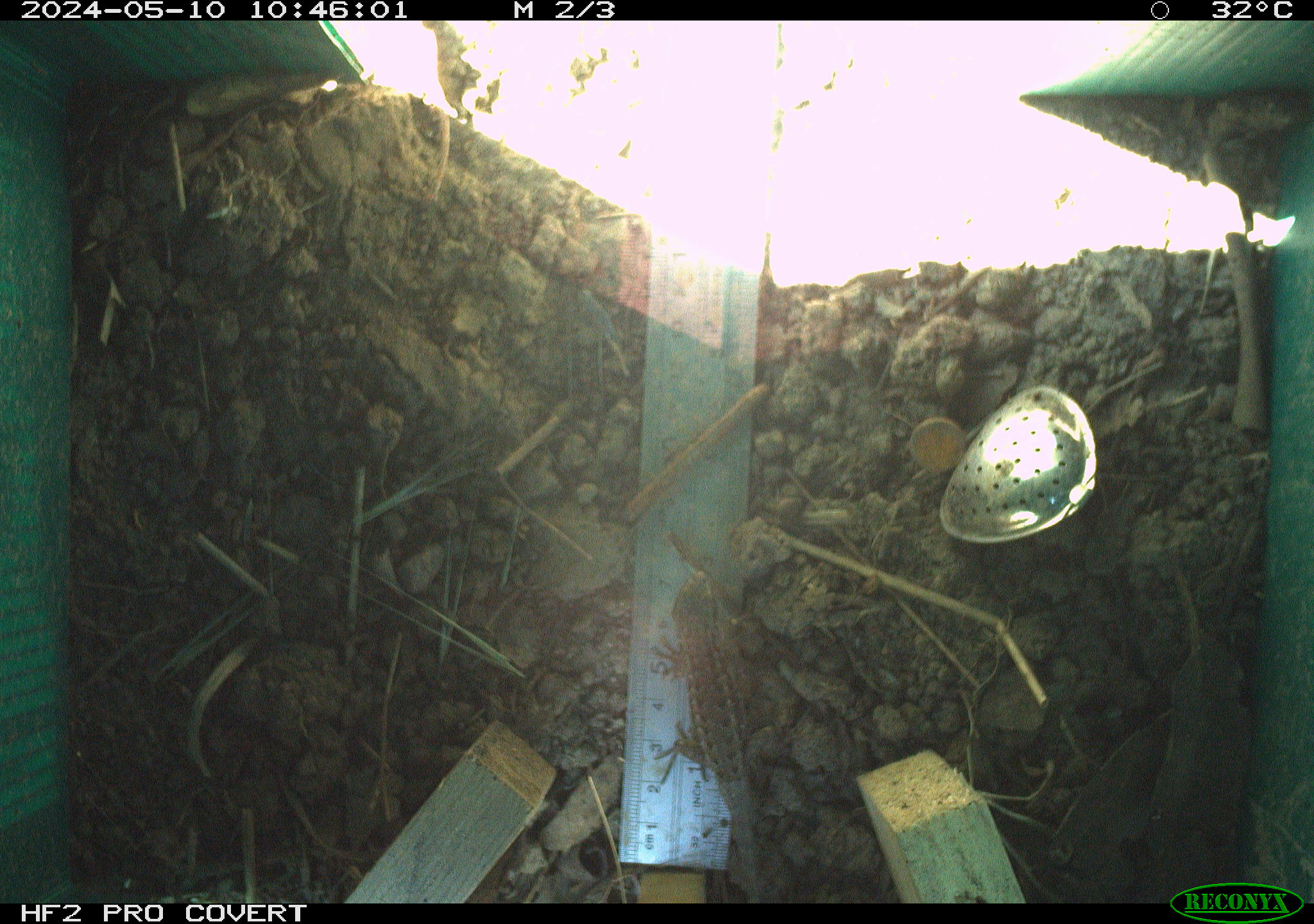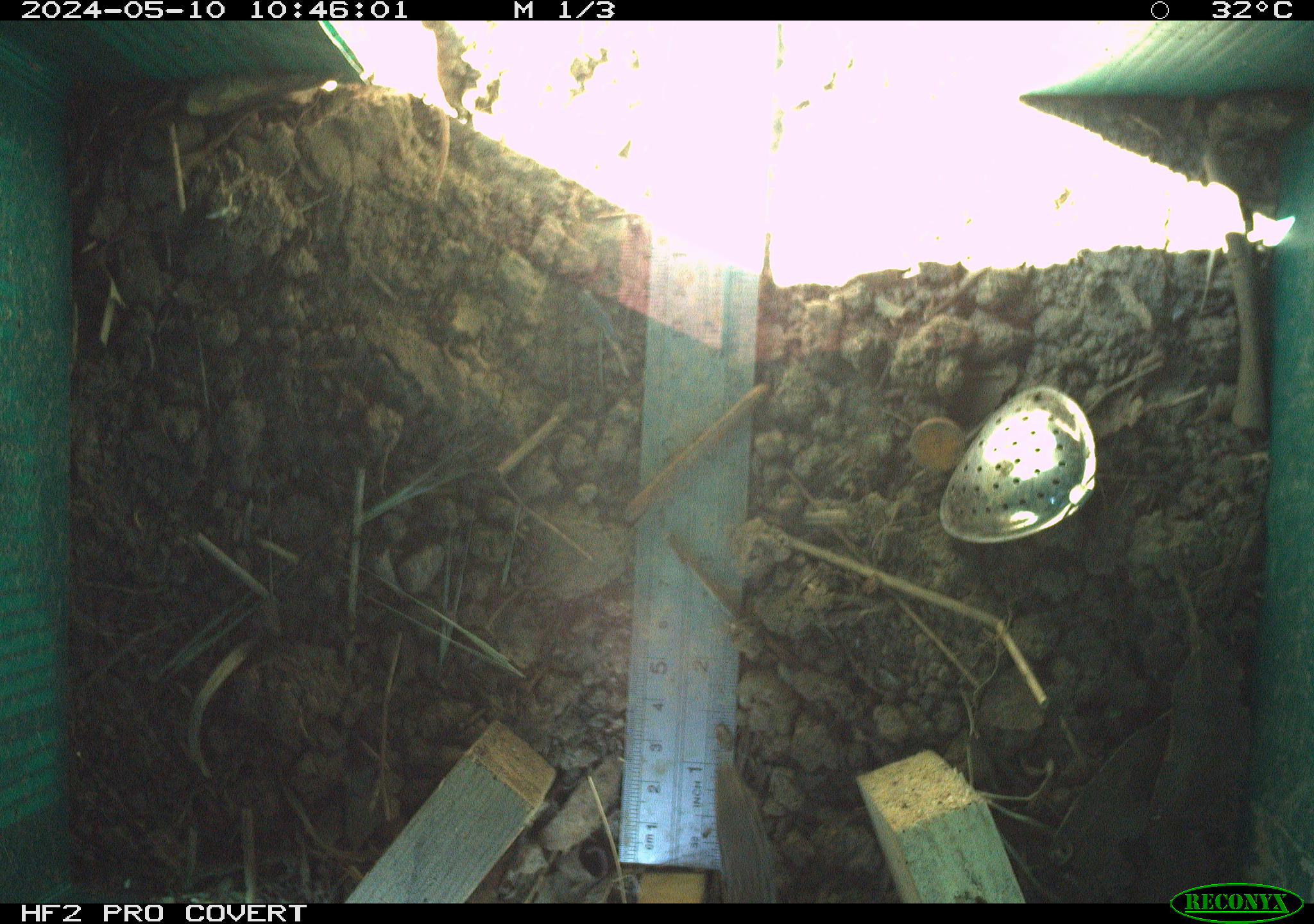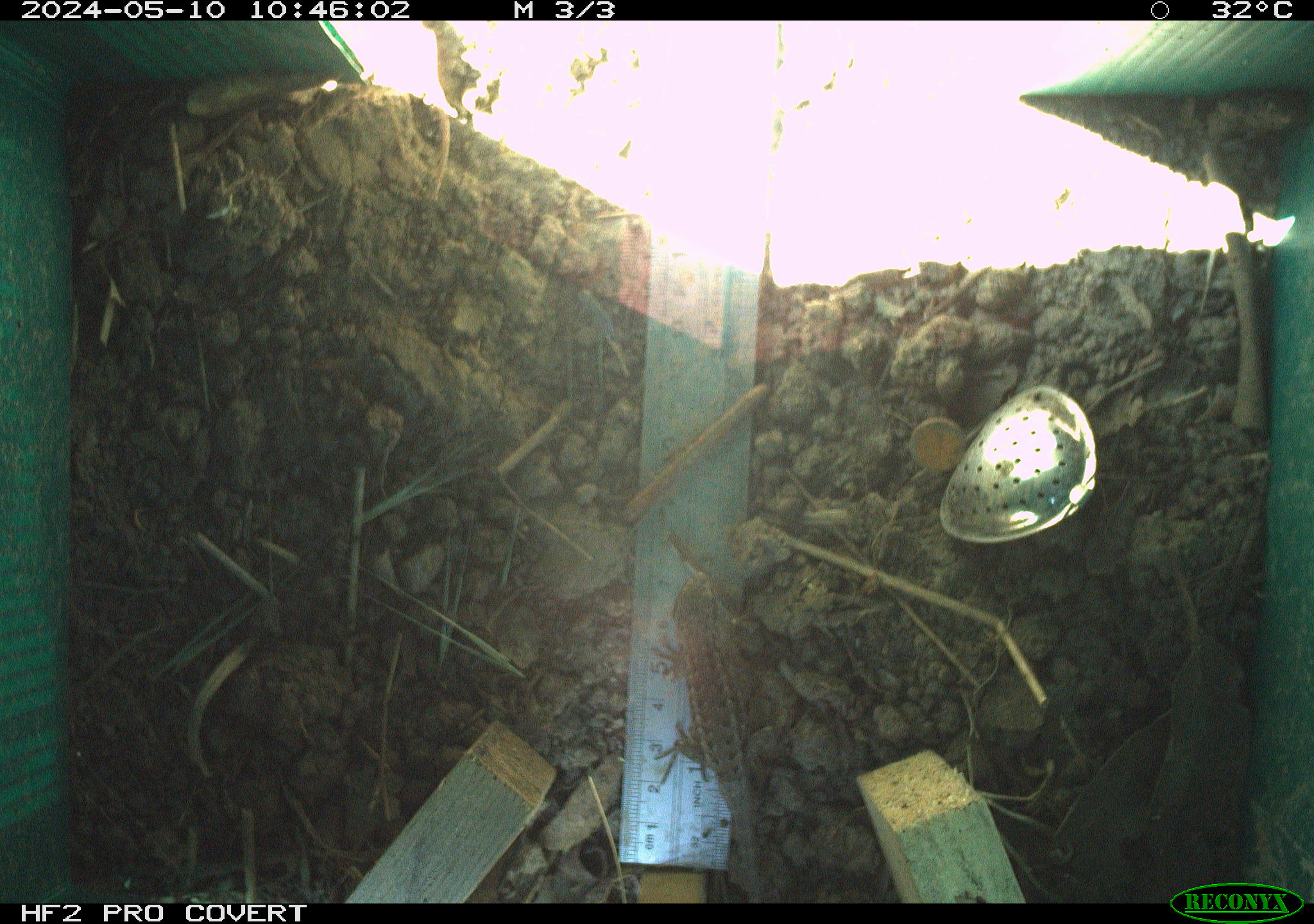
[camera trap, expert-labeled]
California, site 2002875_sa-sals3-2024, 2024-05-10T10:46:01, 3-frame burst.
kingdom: Animalia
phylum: Chordata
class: Reptilia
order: Squamata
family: Phrynosomatidae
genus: Sceloporus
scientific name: Sceloporus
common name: spiny lizards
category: sceloporus species